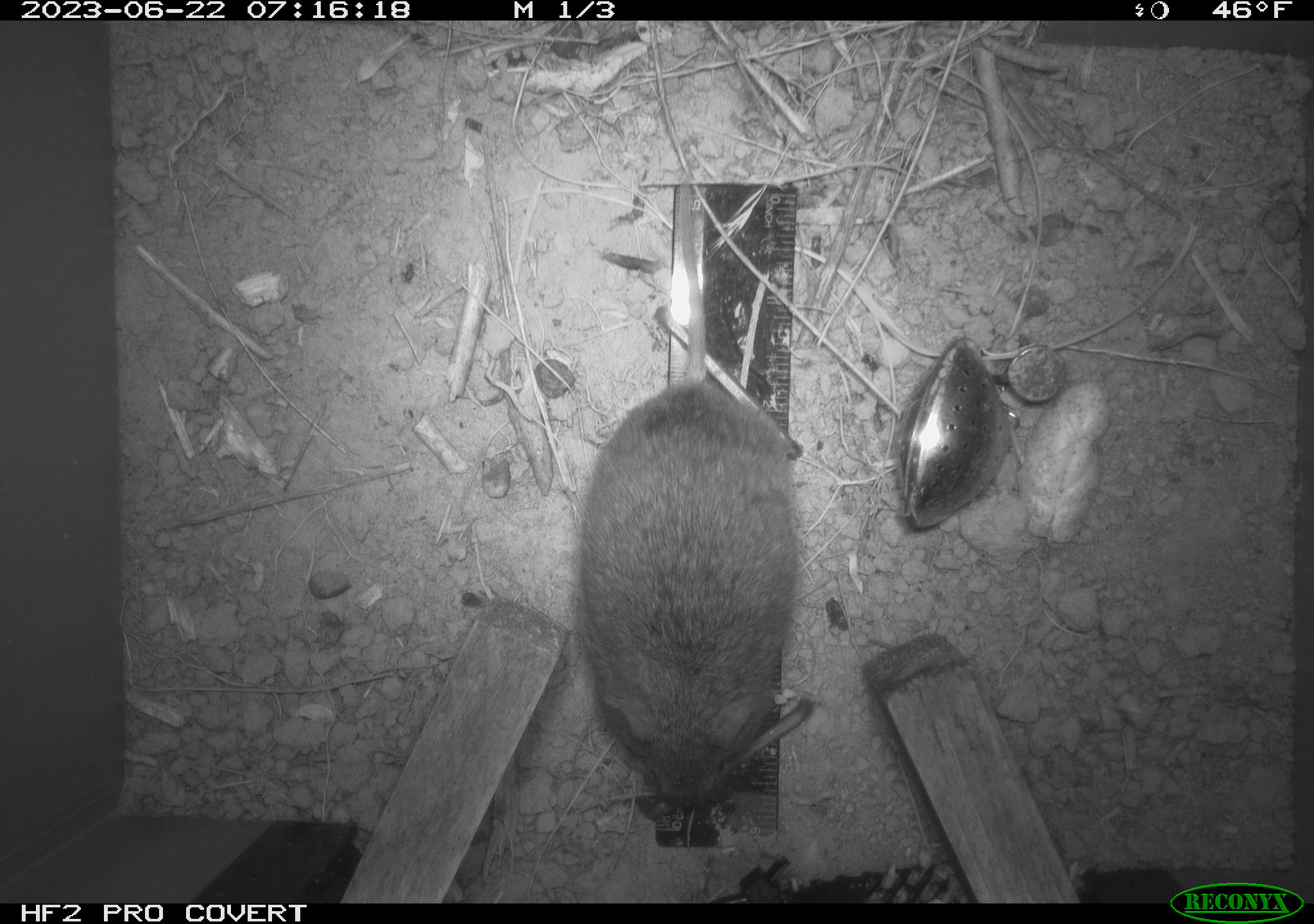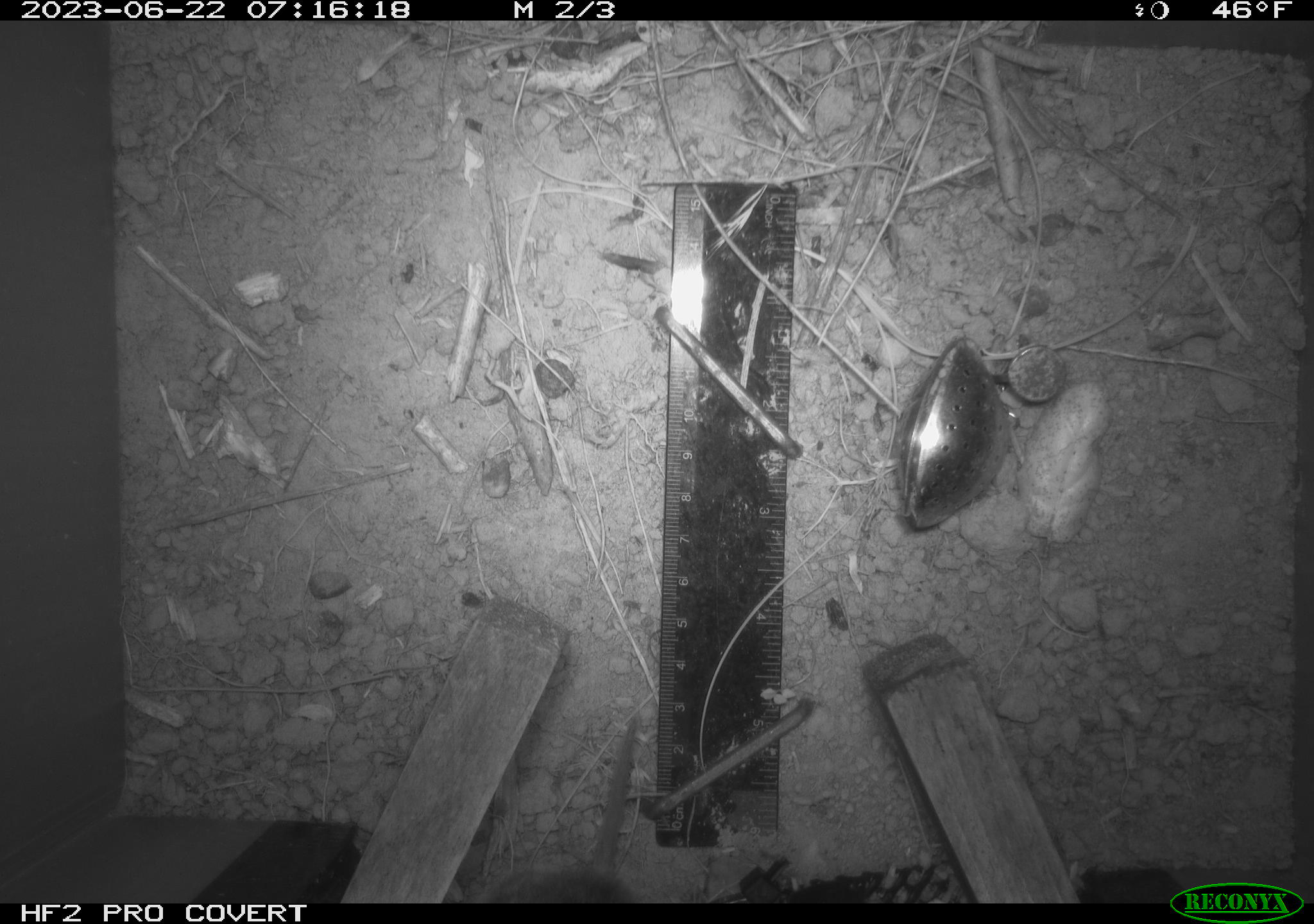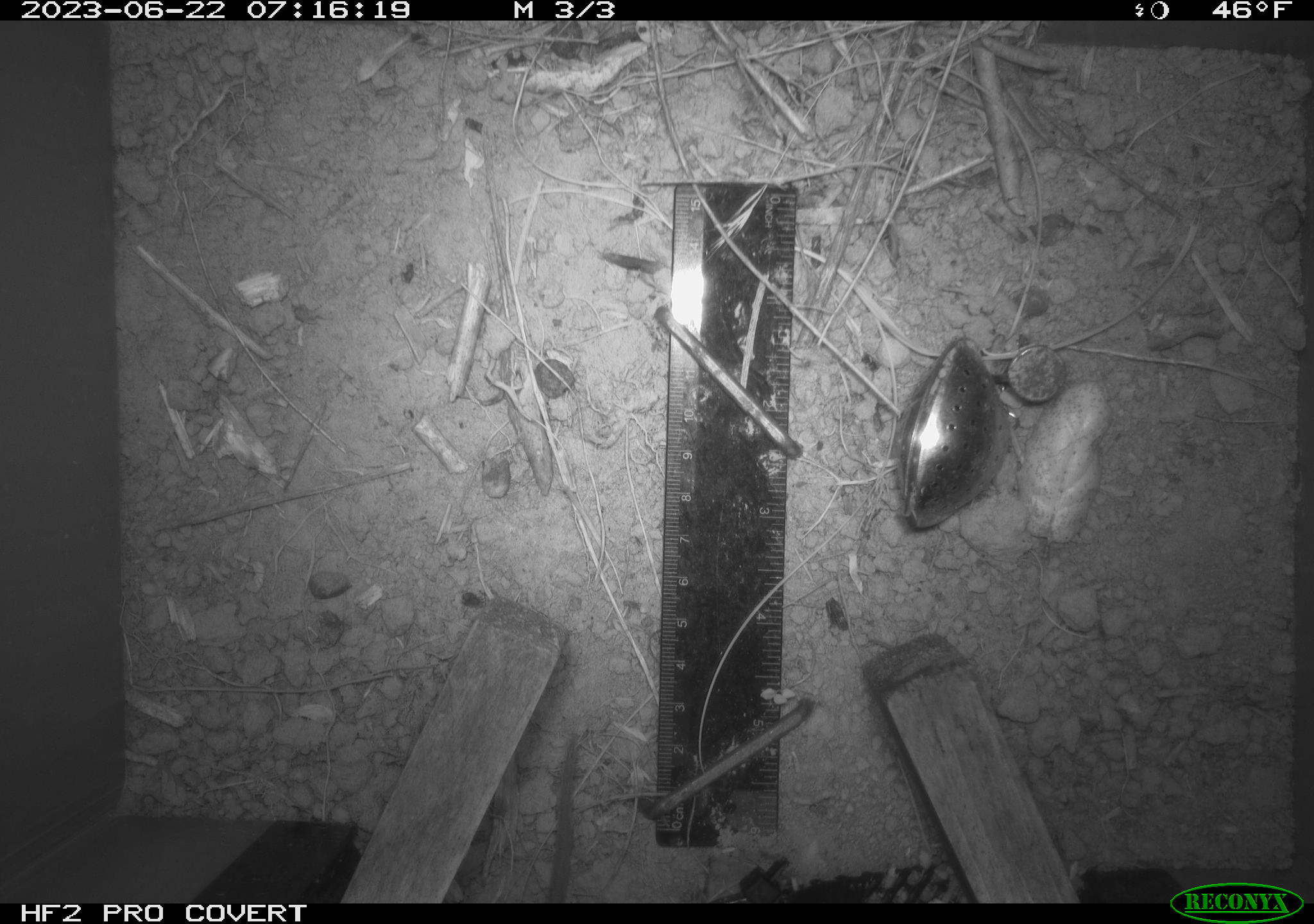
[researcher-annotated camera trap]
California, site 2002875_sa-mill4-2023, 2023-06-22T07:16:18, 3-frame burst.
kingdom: Animalia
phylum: Chordata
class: Mammalia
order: Rodentia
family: Cricetidae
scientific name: Arvicolinae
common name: voles, lemmings, and muskrats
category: arvicolinae subfamily